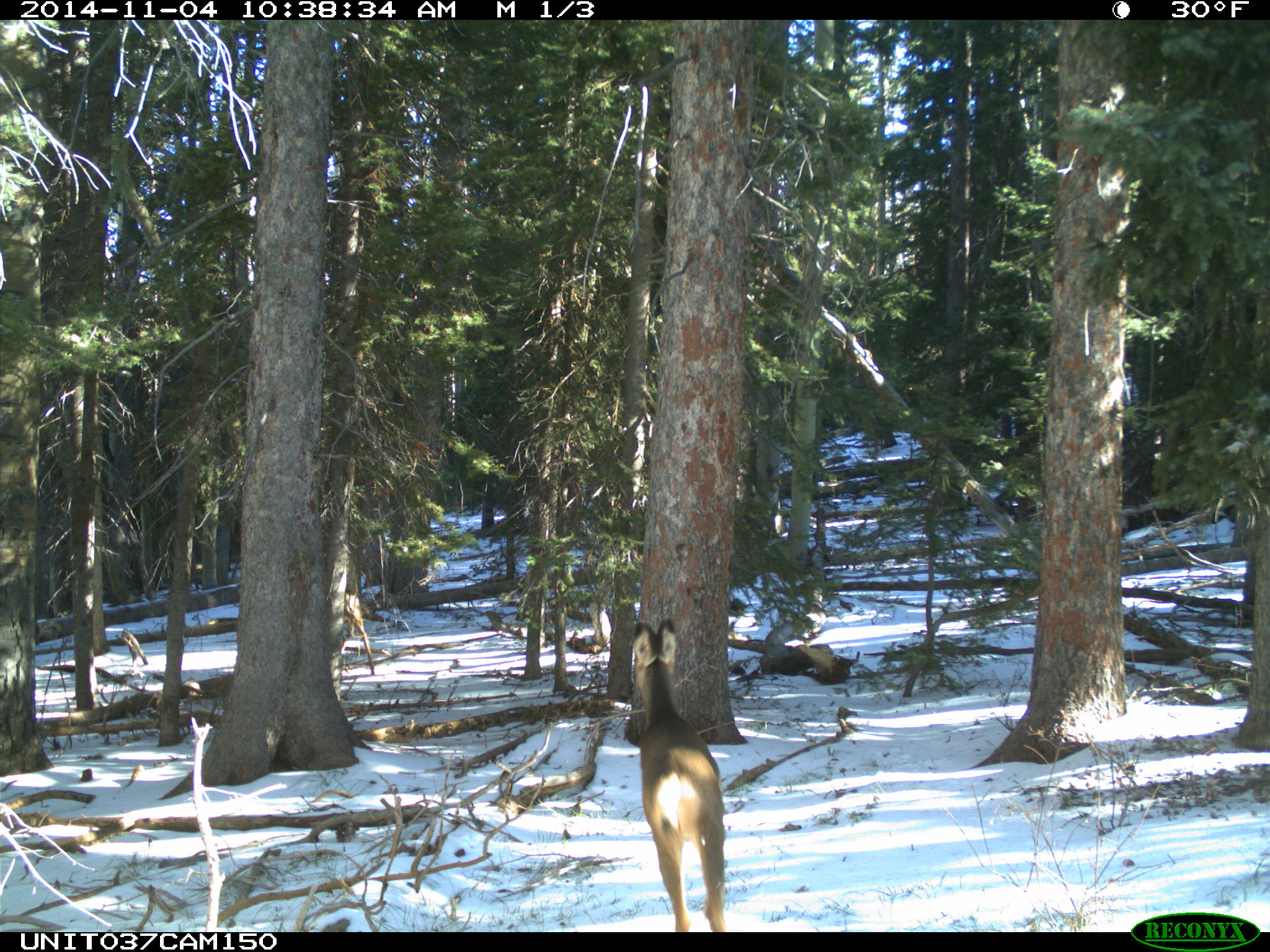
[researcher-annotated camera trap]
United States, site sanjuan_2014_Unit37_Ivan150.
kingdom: Animalia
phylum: Chordata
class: Mammalia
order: Artiodactyla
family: Cervidae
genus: Odocoileus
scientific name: Odocoileus hemionus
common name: mule deer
Odocoileus hemionus (mule deer).